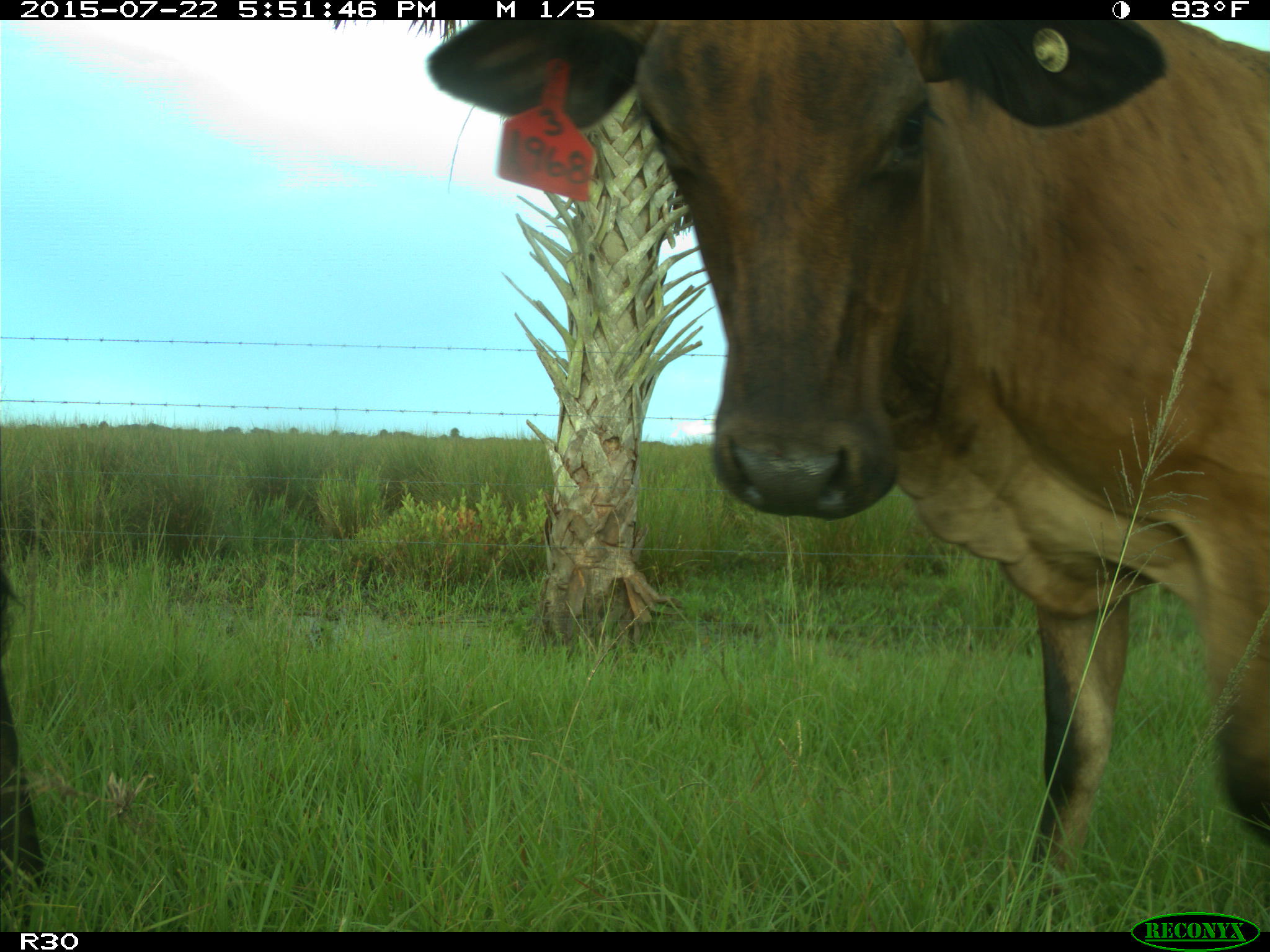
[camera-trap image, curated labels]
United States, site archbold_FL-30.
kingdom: Animalia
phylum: Chordata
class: Mammalia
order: Artiodactyla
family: Bovidae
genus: Bos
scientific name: Bos taurus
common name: domestic cow